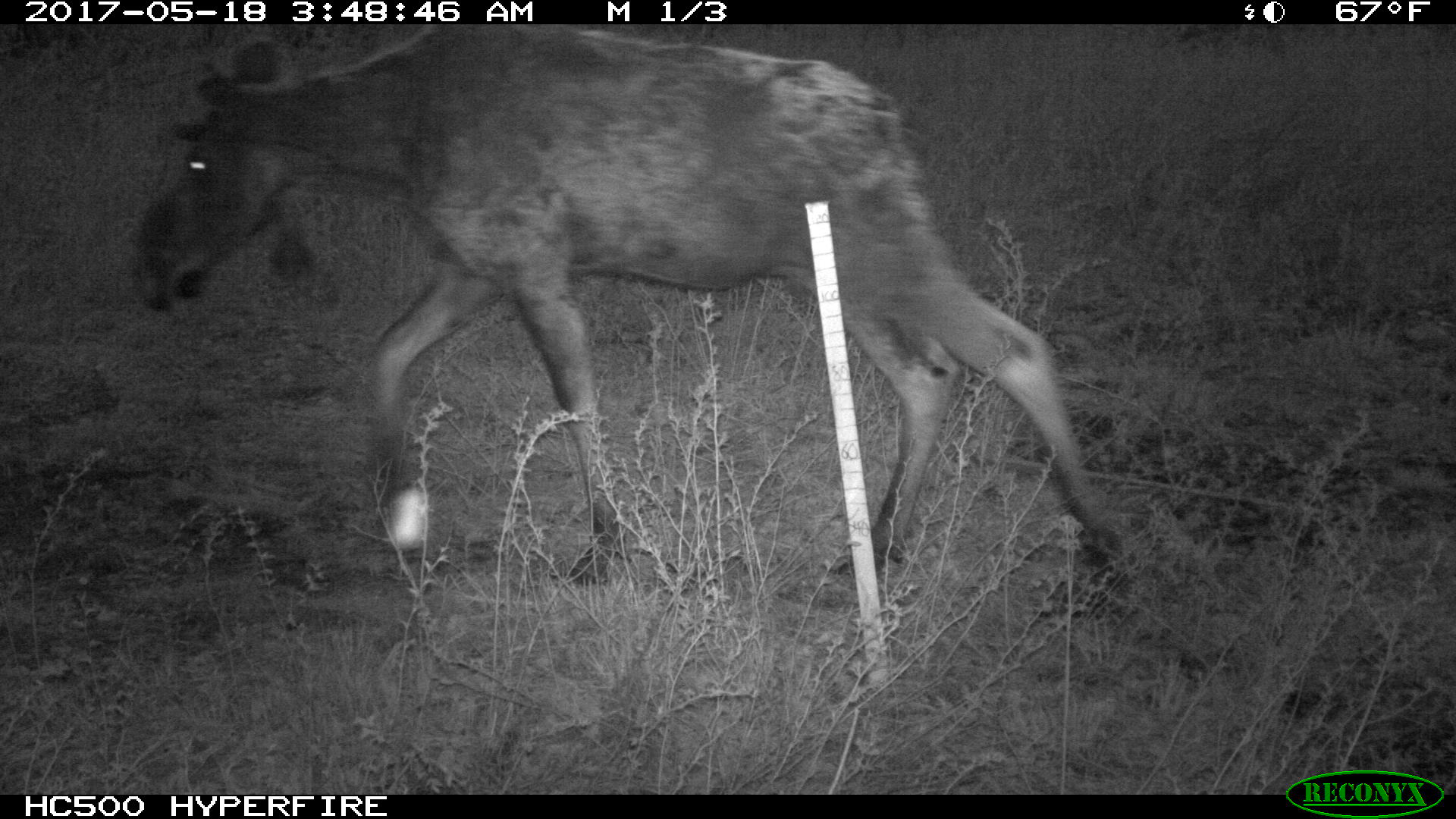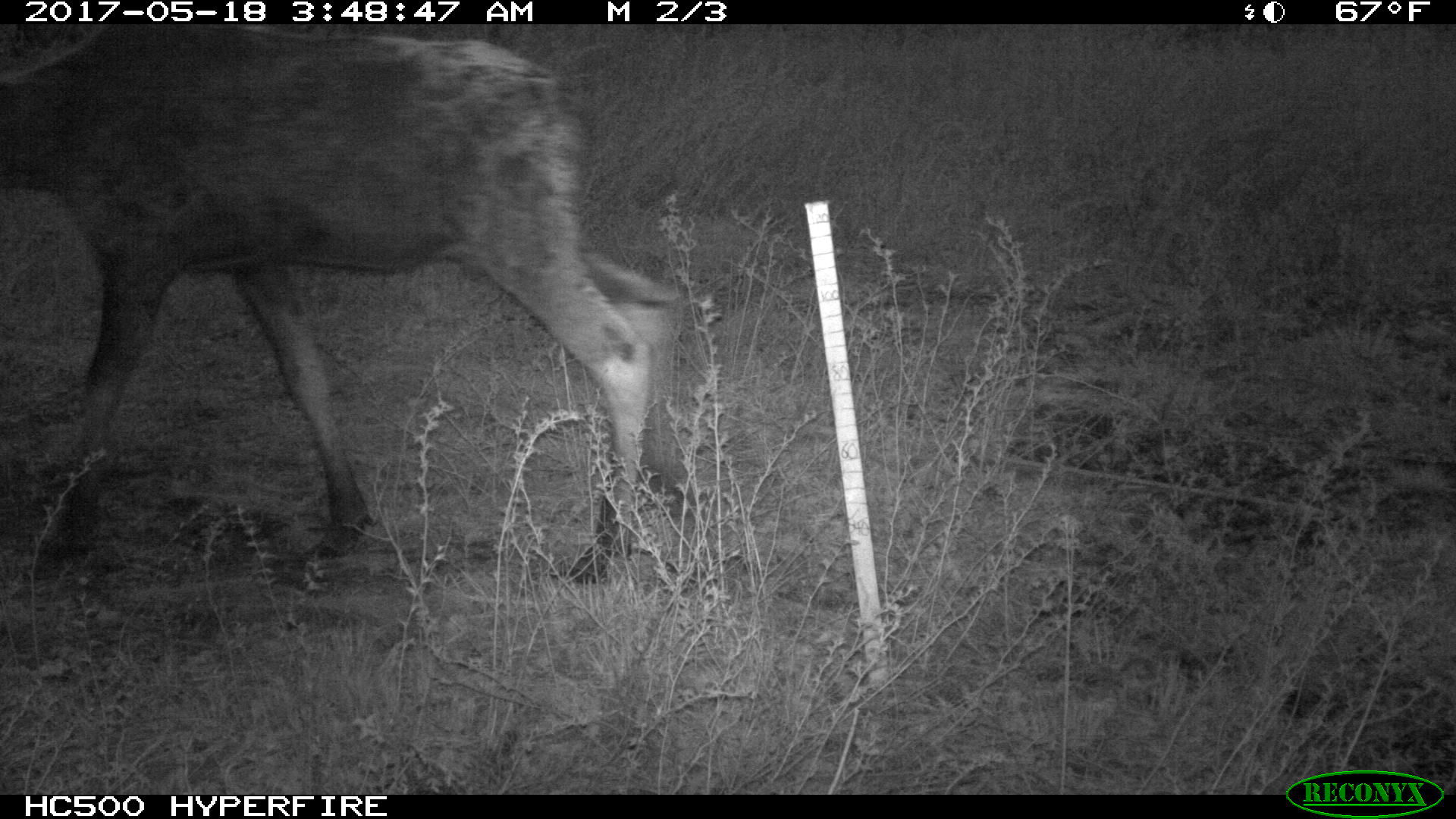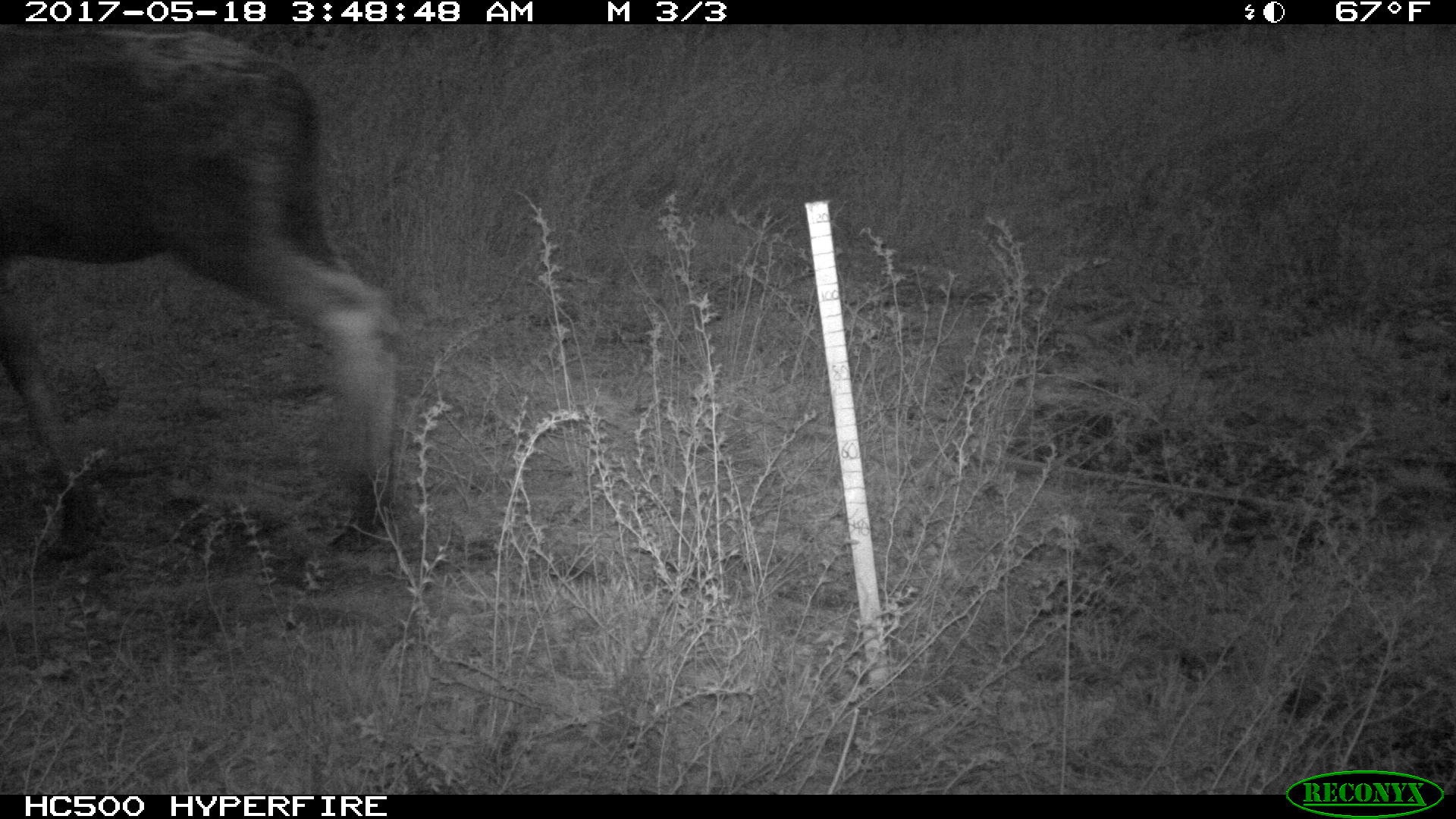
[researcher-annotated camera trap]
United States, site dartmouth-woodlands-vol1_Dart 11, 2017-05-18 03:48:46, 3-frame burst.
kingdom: Animalia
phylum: Chordata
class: Mammalia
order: Artiodactyla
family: Cervidae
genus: Alces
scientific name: Alces alces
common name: moose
Moose (Alces alces).